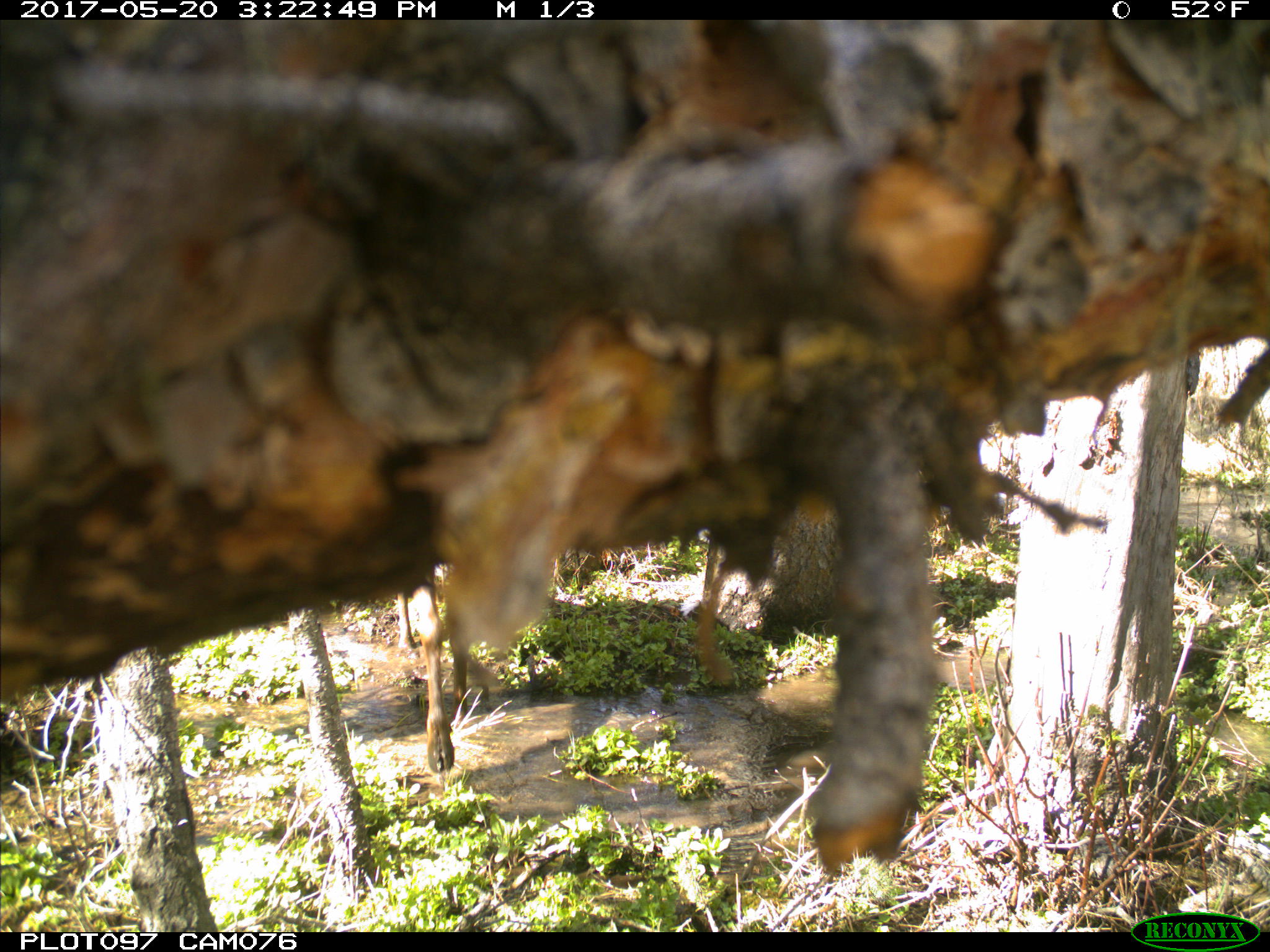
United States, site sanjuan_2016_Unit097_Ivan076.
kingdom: Animalia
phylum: Chordata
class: Mammalia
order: Artiodactyla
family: Cervidae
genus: Cervus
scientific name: Cervus elaphus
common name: red deer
Cervus elaphus (red deer).